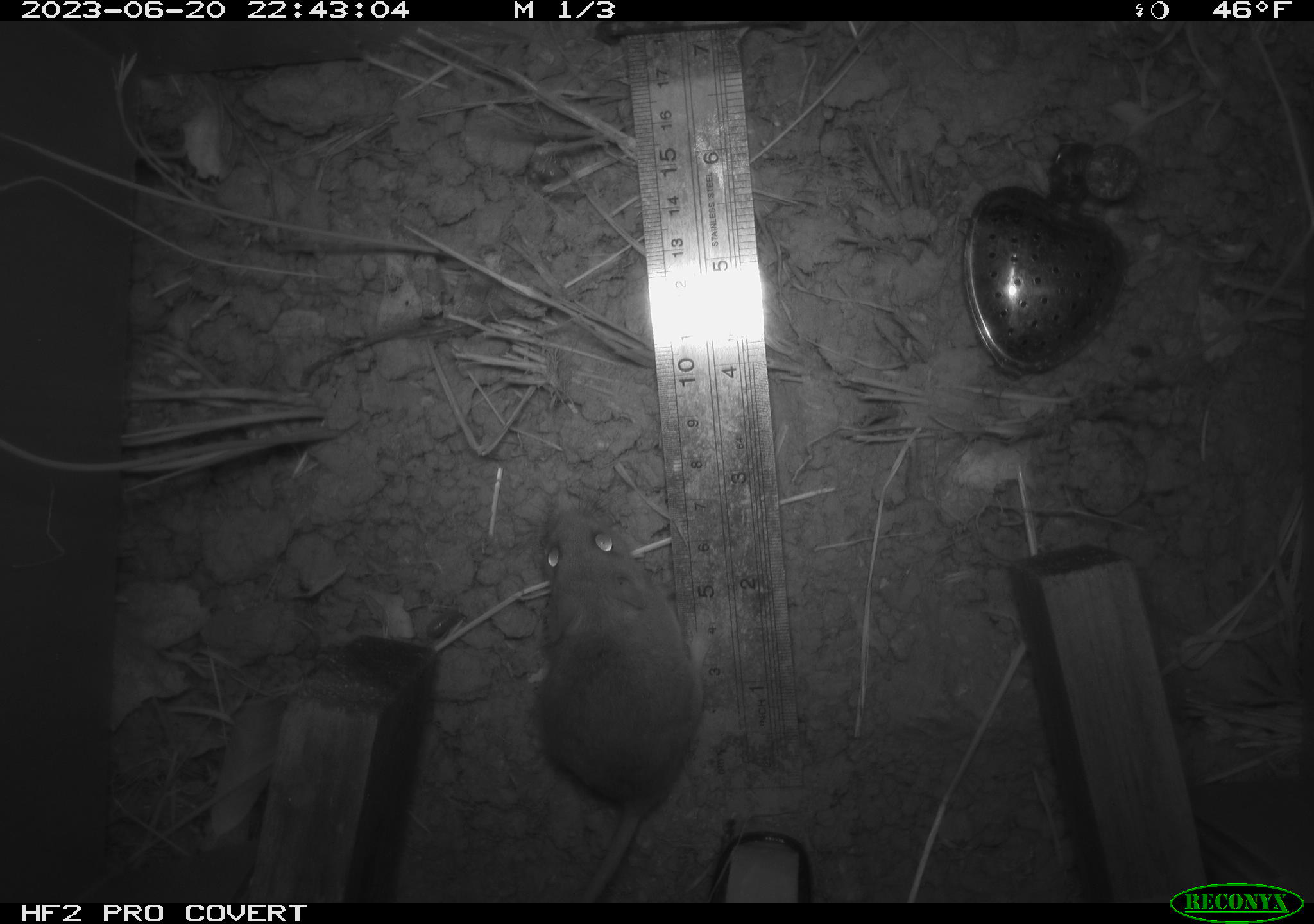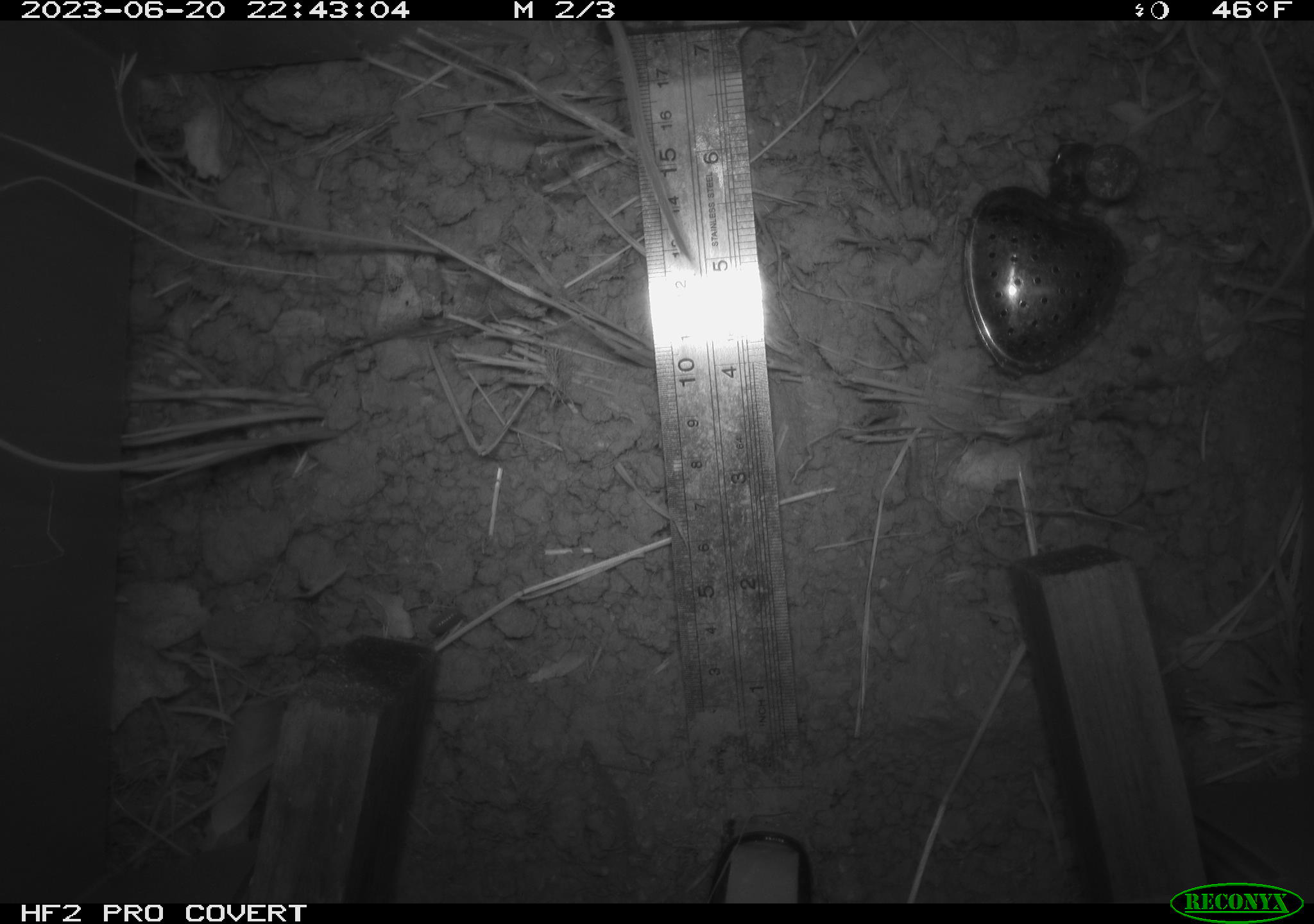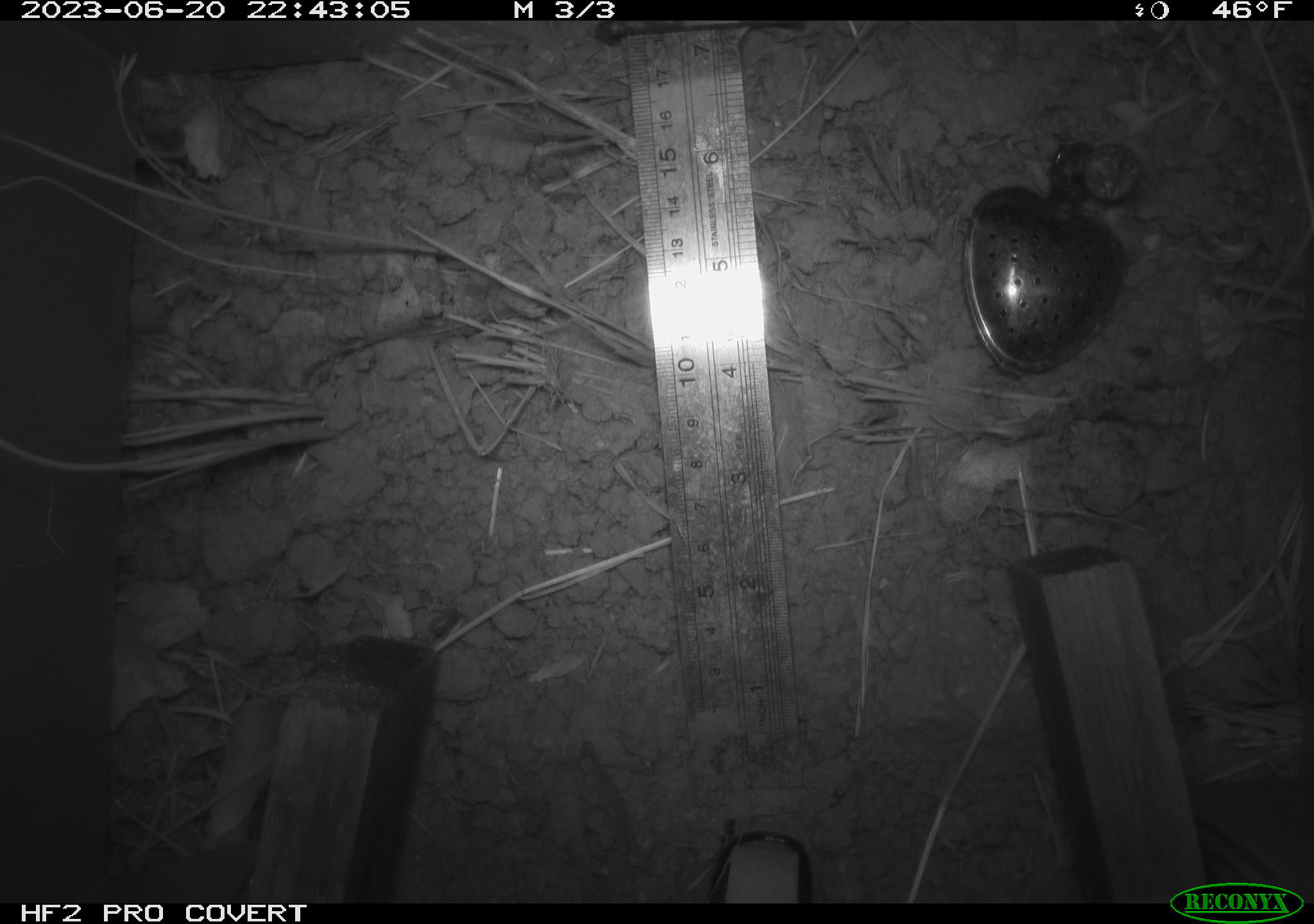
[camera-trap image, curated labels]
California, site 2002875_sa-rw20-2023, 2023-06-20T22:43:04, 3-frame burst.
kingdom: Animalia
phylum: Chordata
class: Mammalia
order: Rodentia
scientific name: Rodentia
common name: mouse species